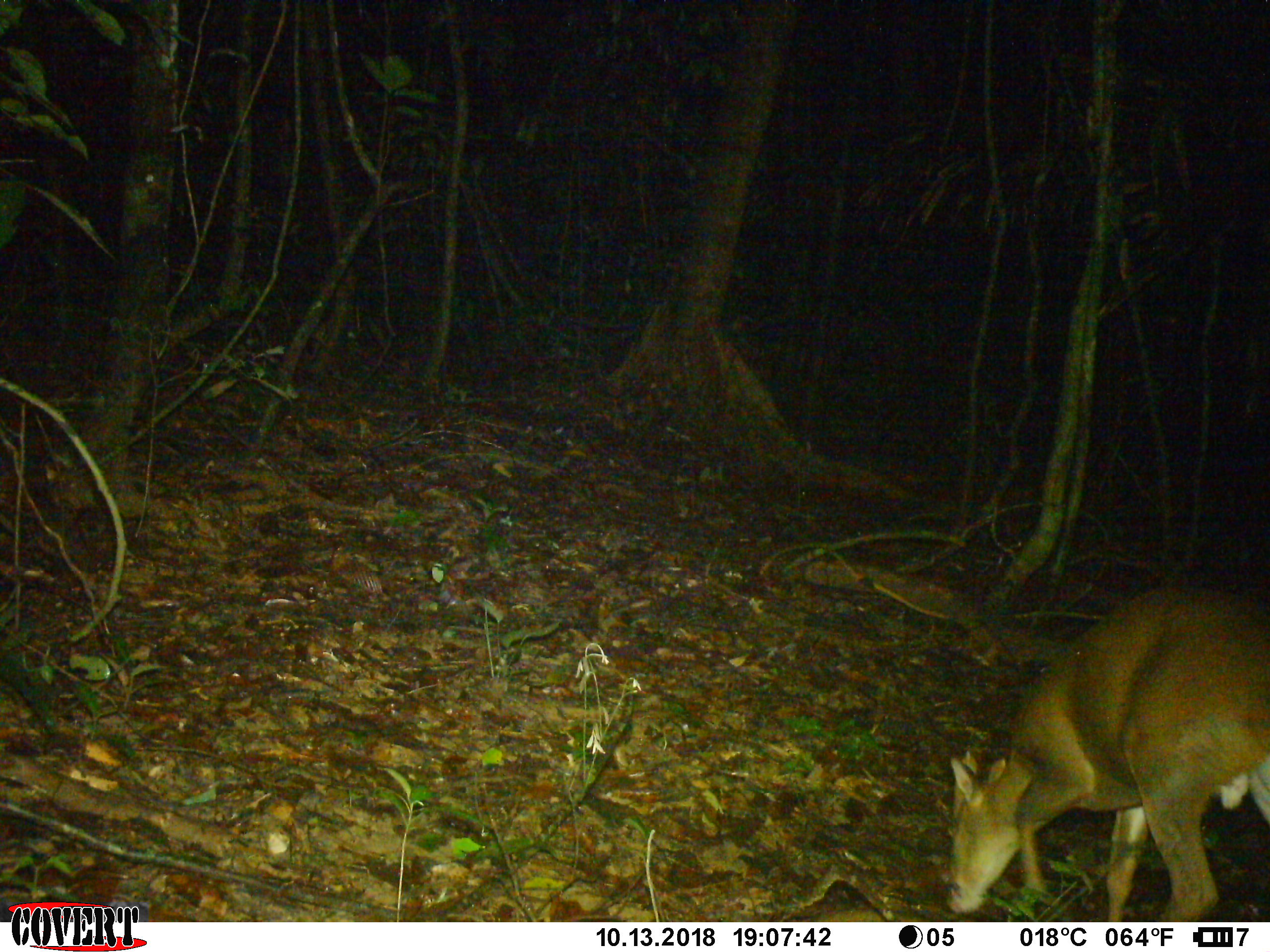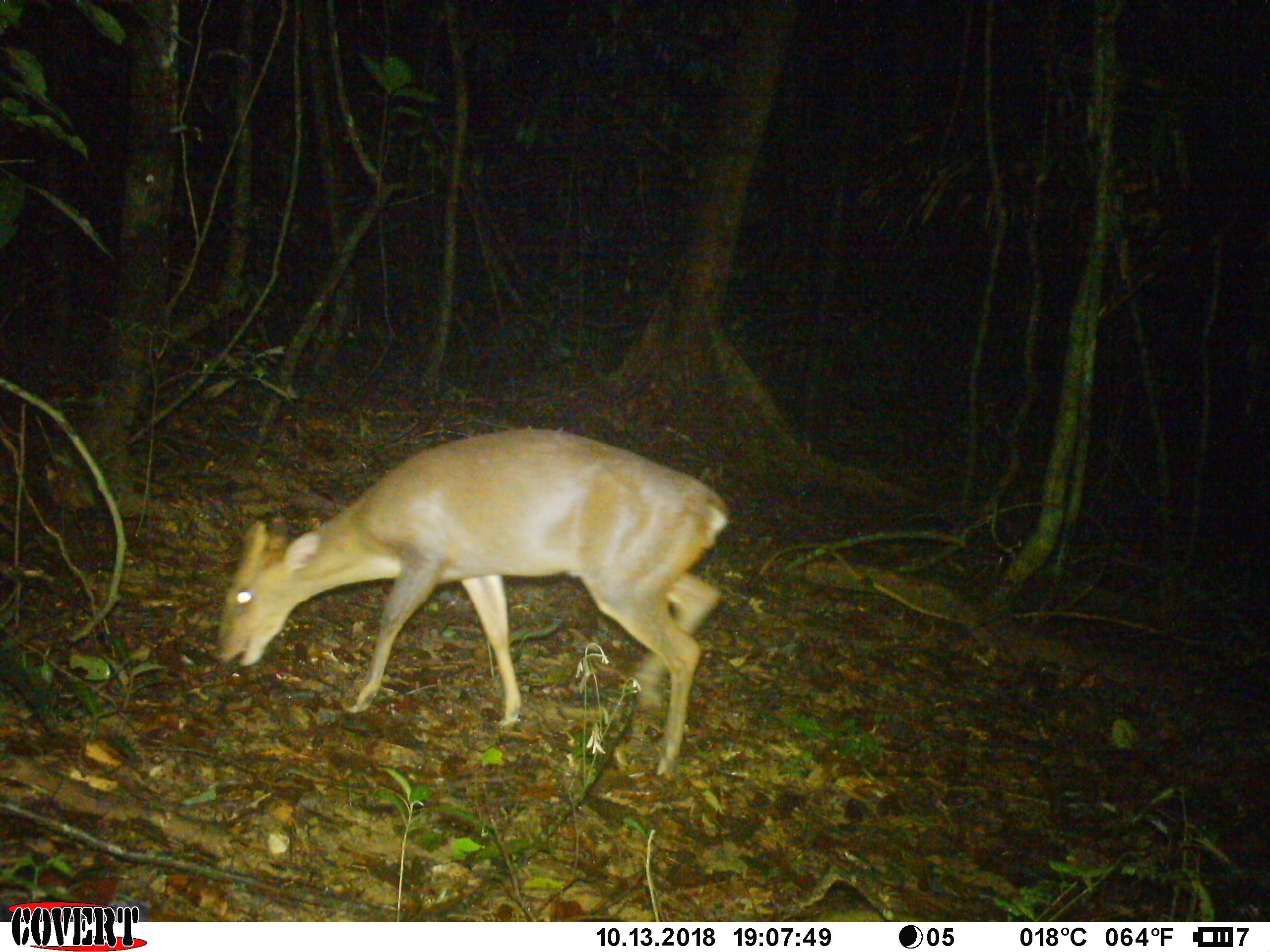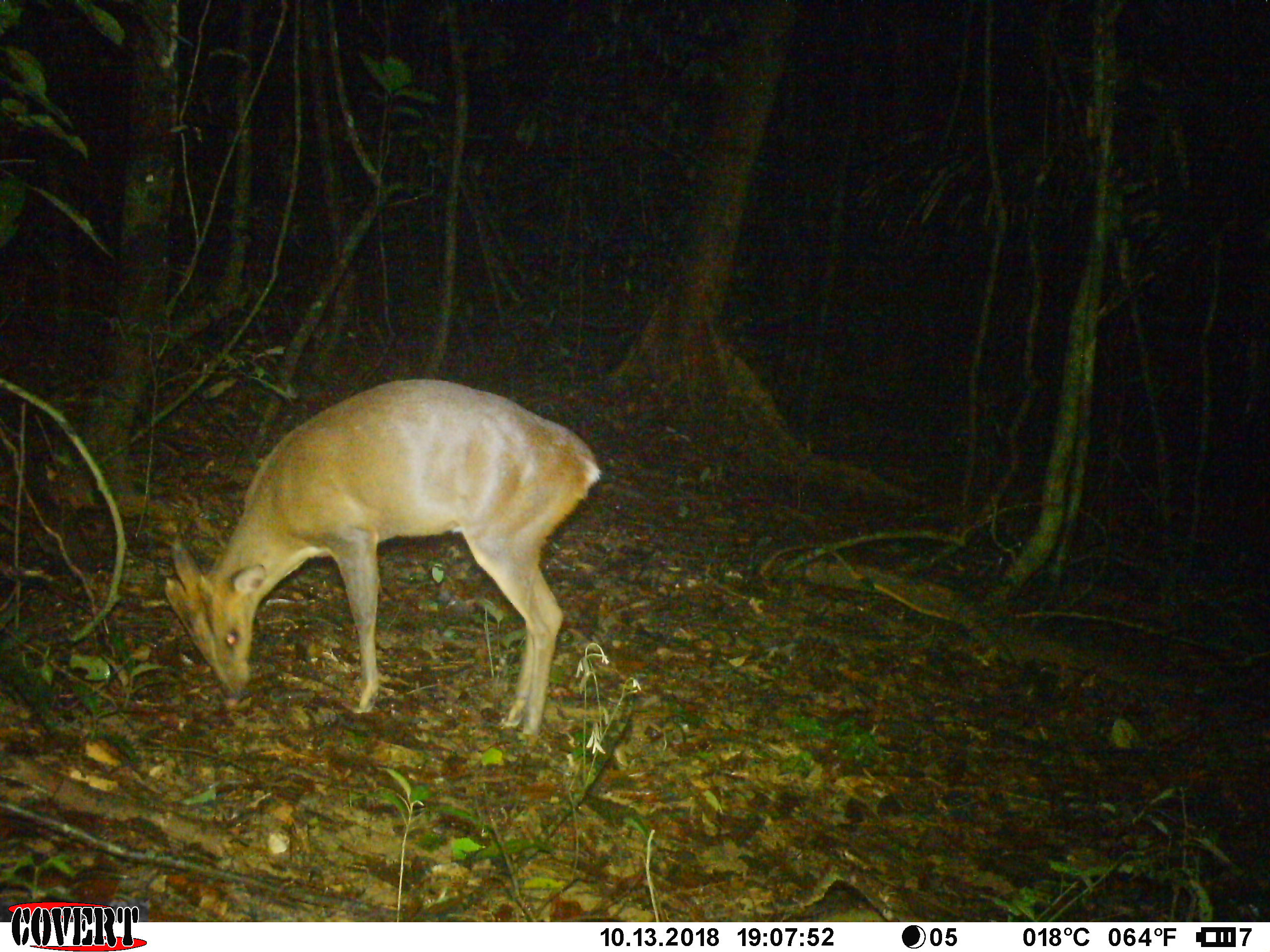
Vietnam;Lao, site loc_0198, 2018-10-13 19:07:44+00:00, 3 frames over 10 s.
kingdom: Animalia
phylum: Chordata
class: Mammalia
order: Artiodactyla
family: Cervidae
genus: Muntiacus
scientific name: Muntiacus vuquangensis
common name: large-antlered muntjac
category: large antlered muntjac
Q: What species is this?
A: Large antlered muntjac (large-antlered muntjac) (Muntiacus vuquangensis).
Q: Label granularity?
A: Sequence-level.